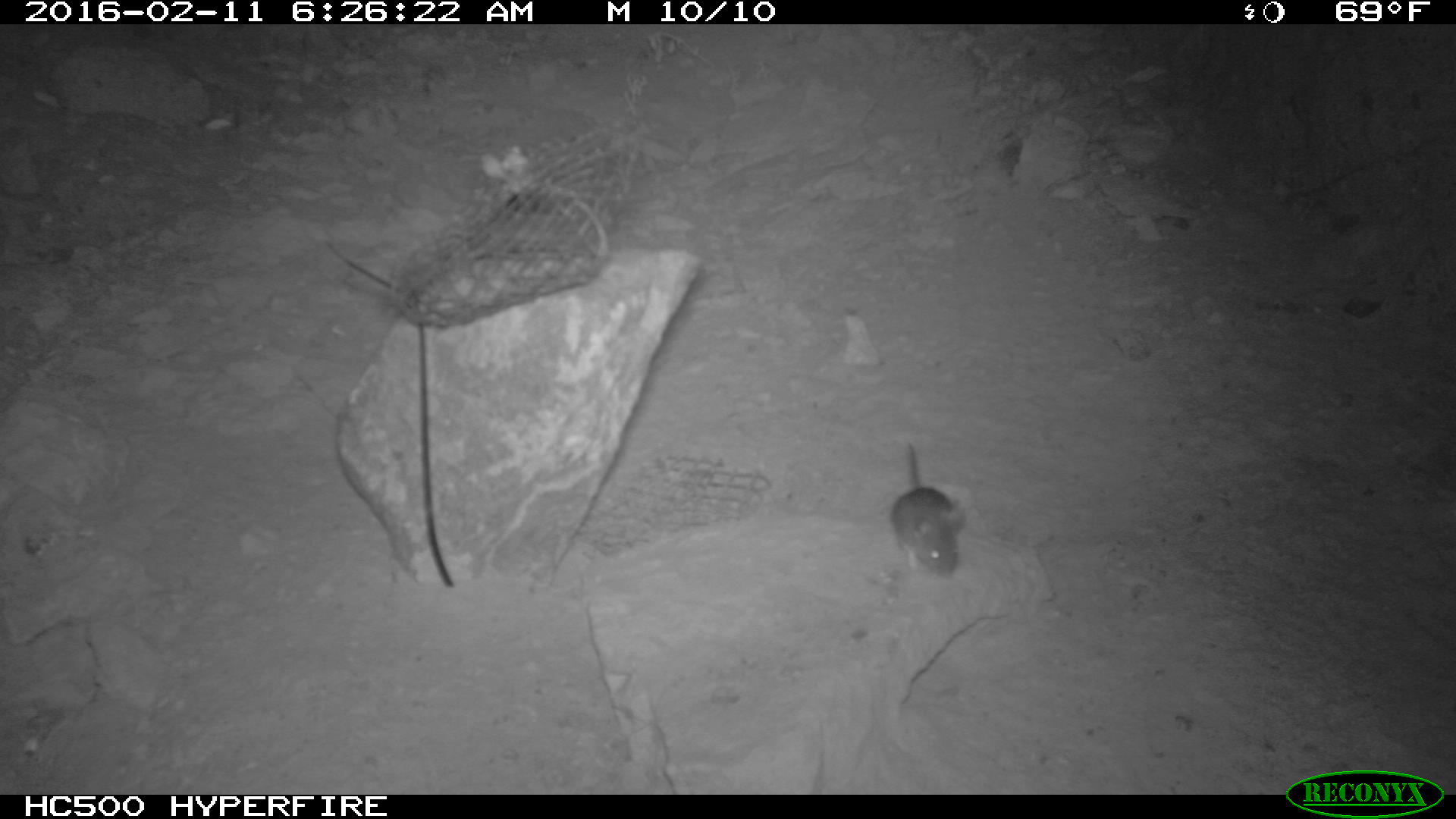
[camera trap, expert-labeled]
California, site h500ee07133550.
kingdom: Animalia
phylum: Chordata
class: Mammalia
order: Rodentia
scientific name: Rodentia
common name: rodent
Rodent (Rodentia).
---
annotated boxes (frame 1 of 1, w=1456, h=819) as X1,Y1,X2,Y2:
rodent: 887,444,963,574